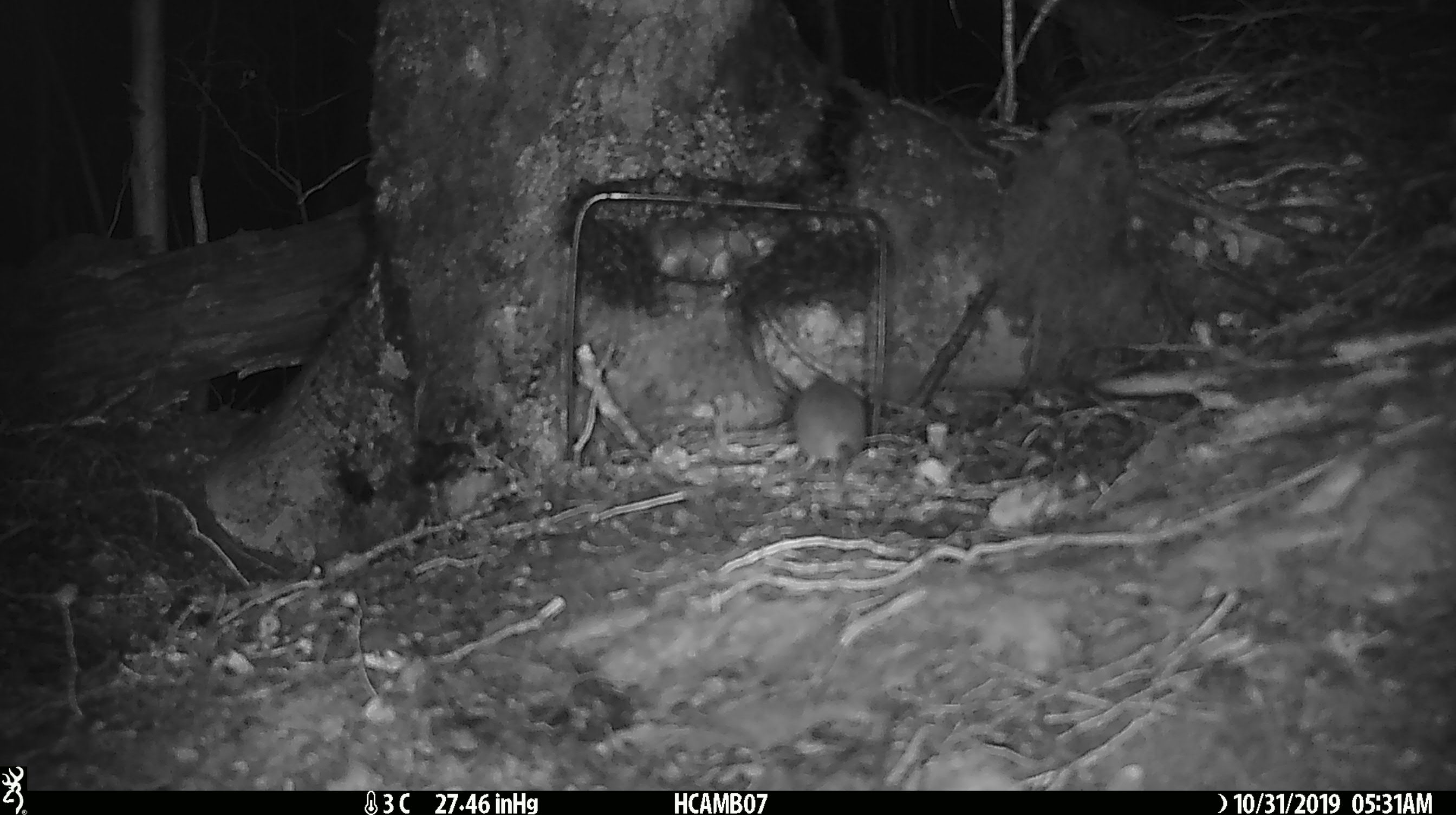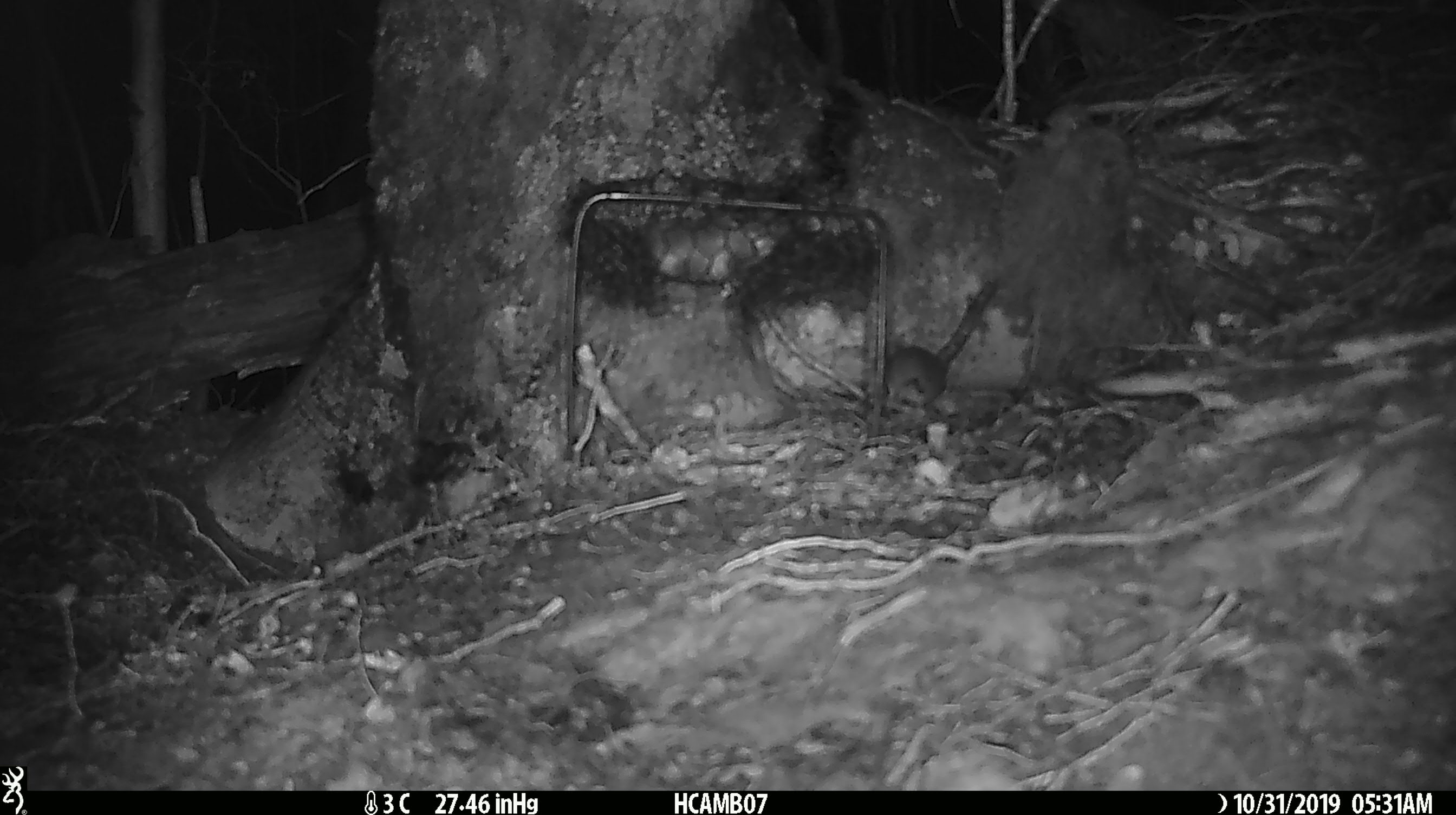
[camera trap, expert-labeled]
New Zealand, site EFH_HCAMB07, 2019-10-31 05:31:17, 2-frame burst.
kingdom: Animalia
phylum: Chordata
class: Mammalia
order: Rodentia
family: Muridae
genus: Mus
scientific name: Mus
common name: mouse